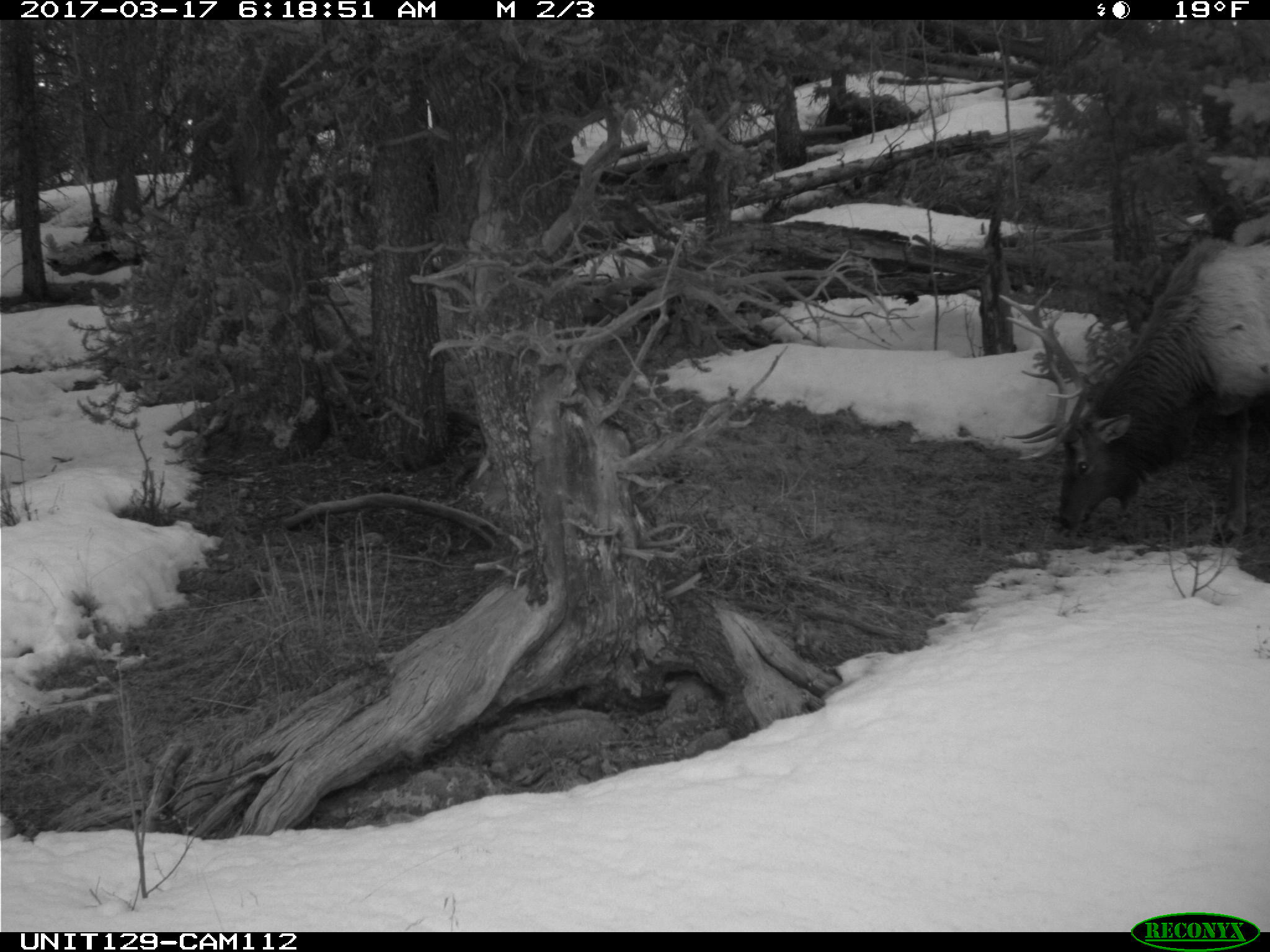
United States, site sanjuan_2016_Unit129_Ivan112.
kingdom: Animalia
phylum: Chordata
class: Mammalia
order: Artiodactyla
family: Cervidae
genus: Cervus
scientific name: Cervus elaphus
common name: red deer